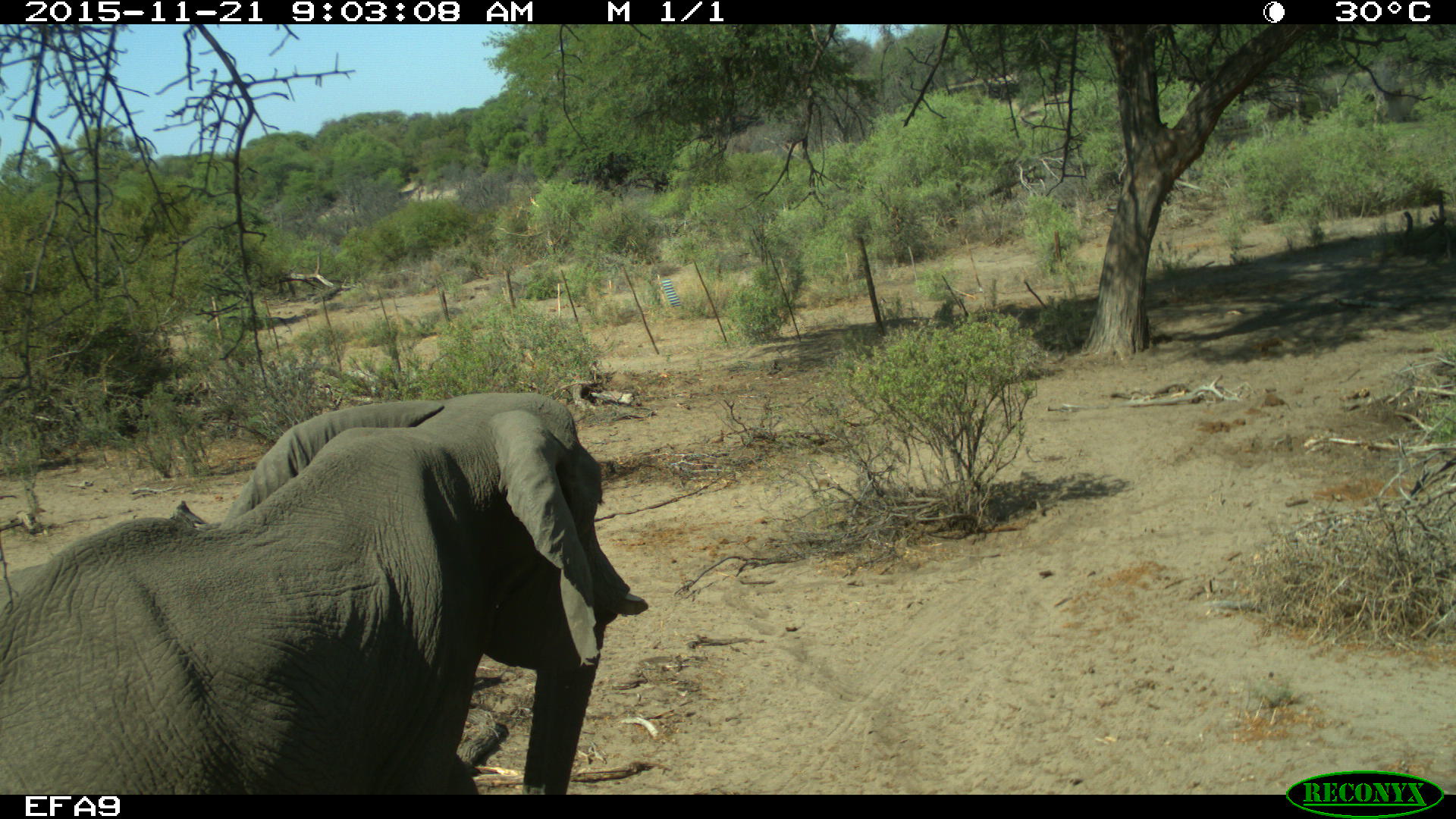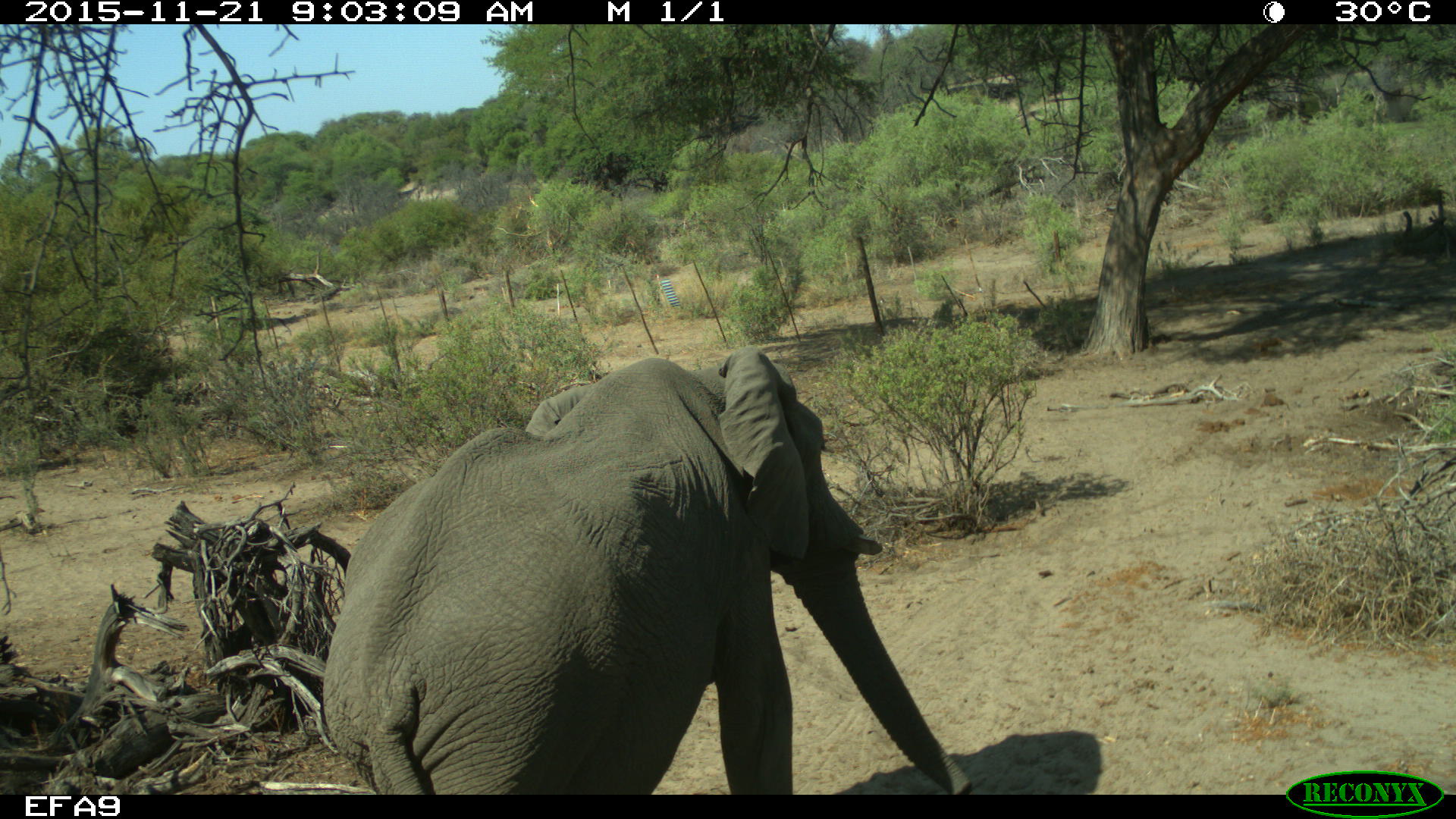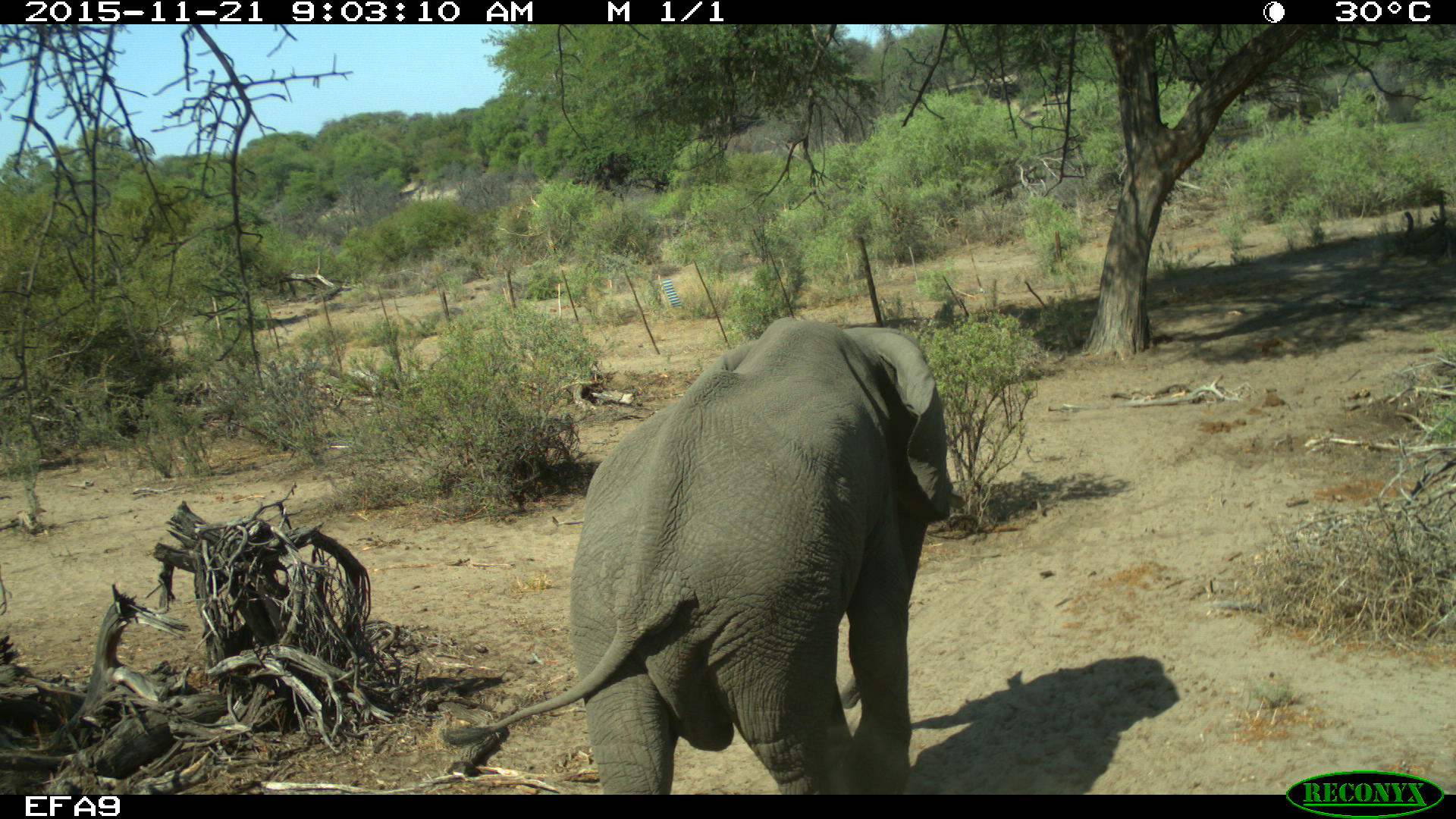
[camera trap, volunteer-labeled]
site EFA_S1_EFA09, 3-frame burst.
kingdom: Animalia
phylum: Chordata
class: Mammalia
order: Proboscidea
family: Elephantidae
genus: Loxodonta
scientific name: Loxodonta africana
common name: african bush elephant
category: elephant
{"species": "elephant (african bush elephant) (Loxodonta africana)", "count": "1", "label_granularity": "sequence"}